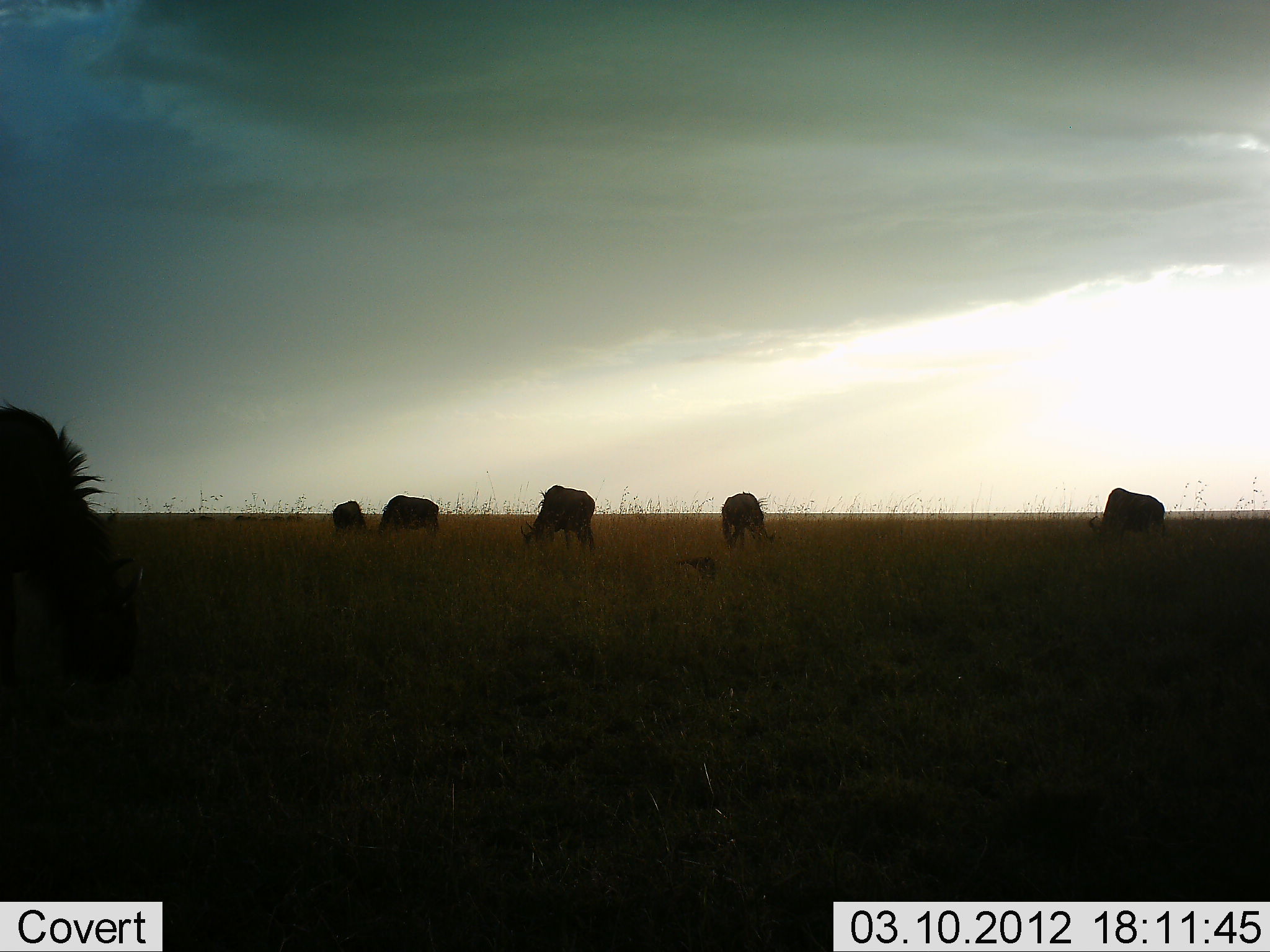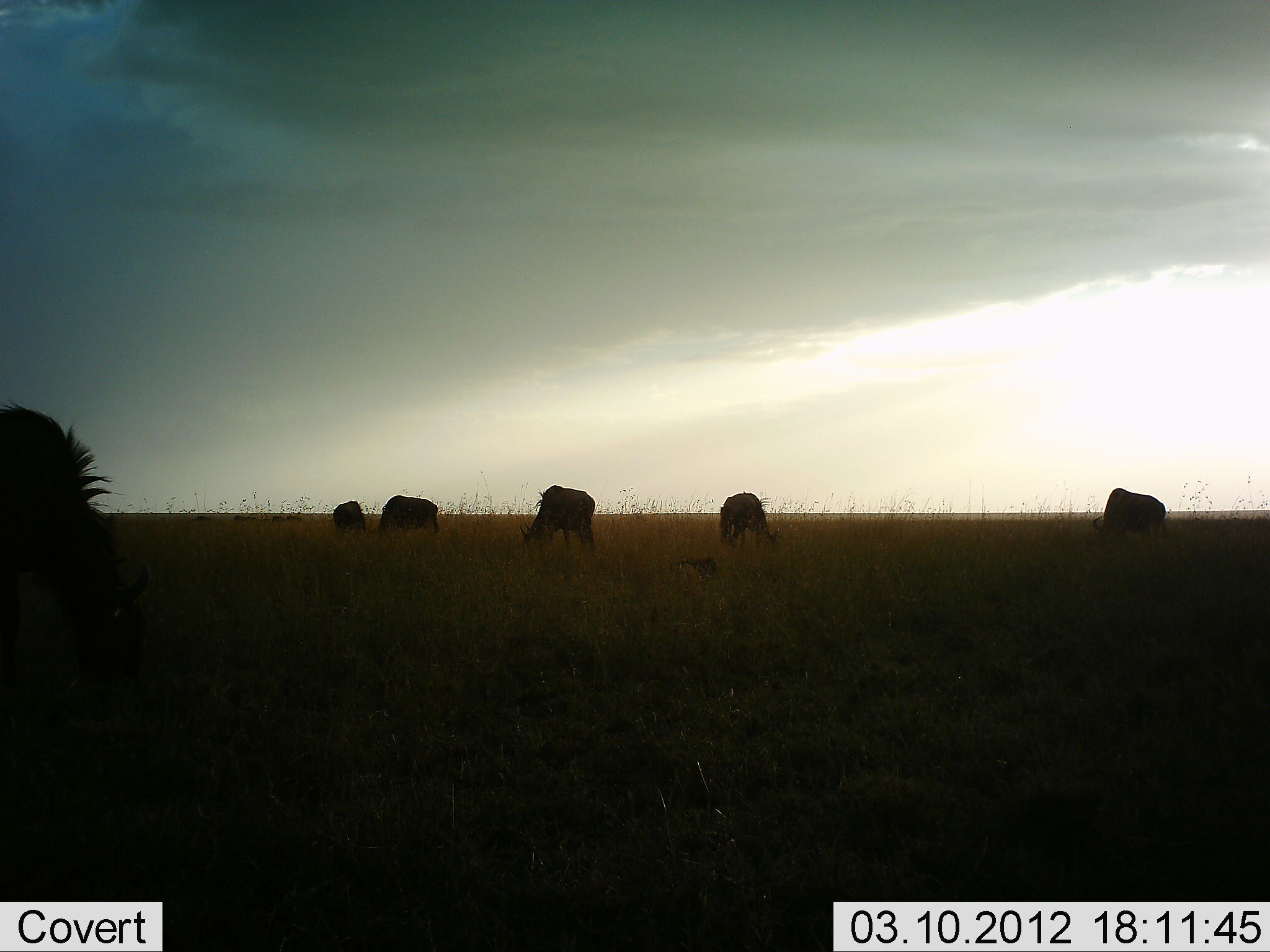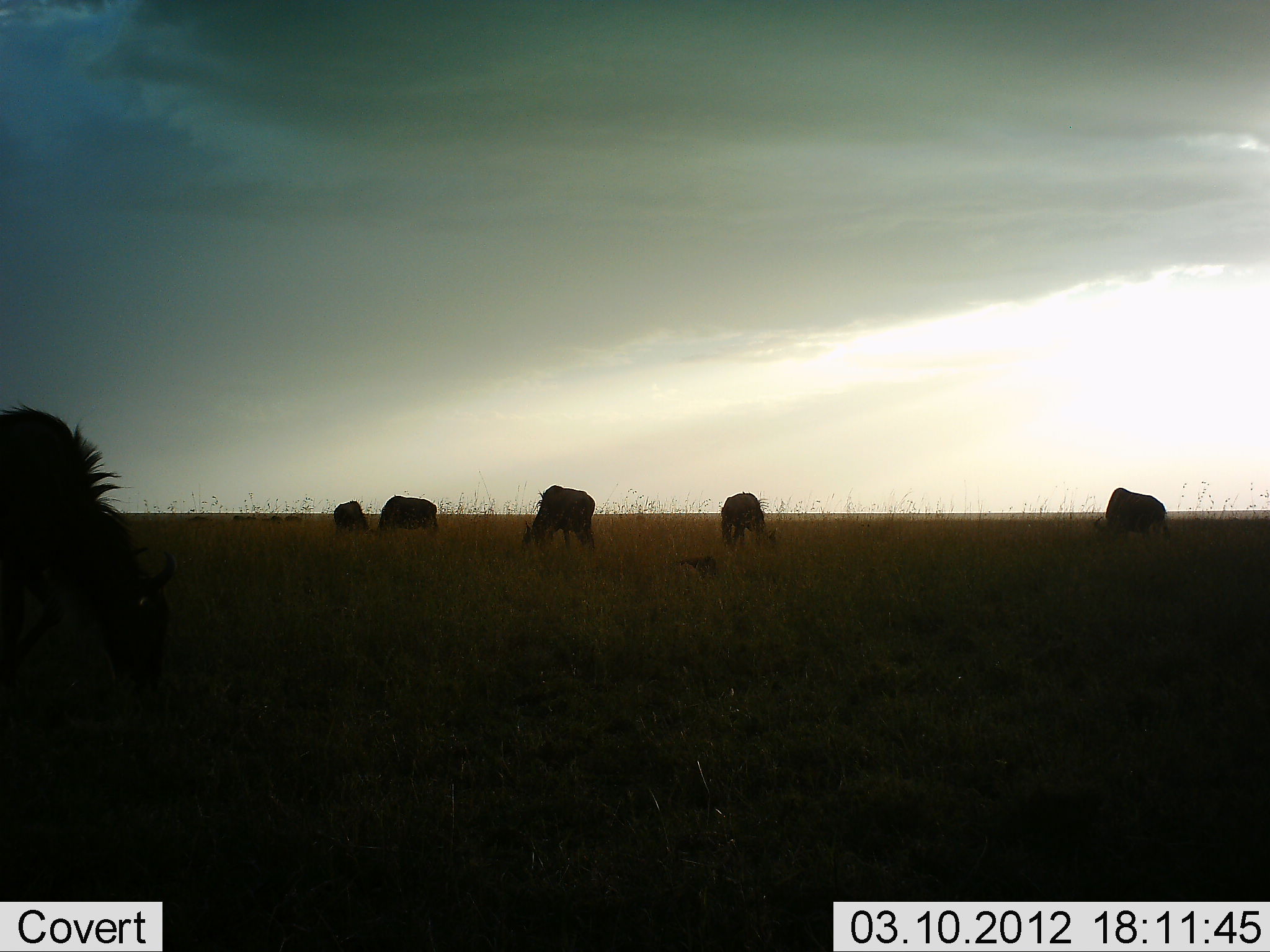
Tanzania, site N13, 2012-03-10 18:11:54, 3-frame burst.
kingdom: Animalia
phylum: Chordata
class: Mammalia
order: Artiodactyla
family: Bovidae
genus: Connochaetes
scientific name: Connochaetes taurinus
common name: blue wildebeest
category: wildebeest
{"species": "wildebeest (blue wildebeest) (Connochaetes taurinus)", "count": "6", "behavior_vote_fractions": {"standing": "26%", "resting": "21%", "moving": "5%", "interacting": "0%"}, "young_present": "16%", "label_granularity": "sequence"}